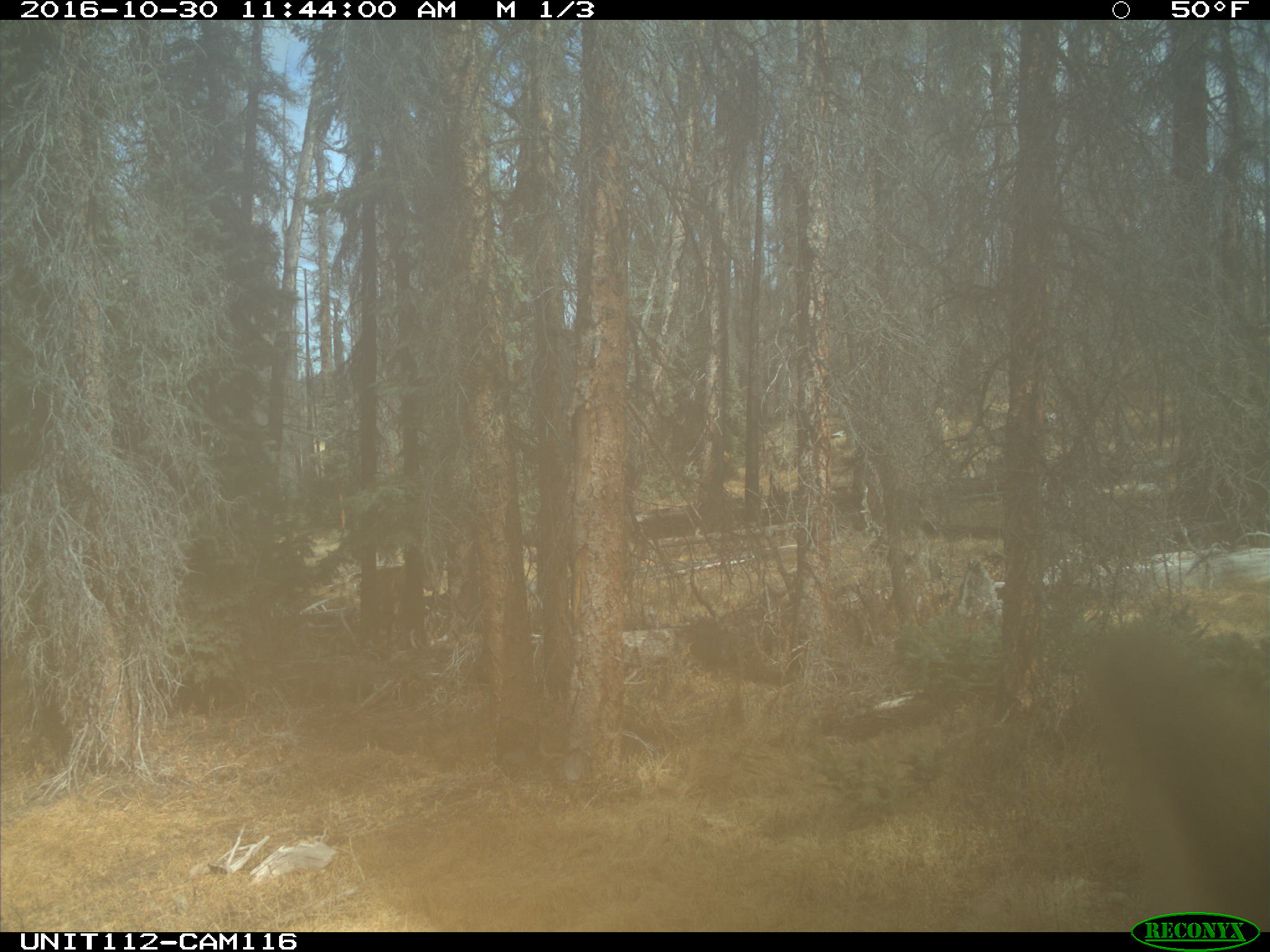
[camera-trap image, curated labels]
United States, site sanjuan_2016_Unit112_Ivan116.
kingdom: Animalia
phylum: Chordata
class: Mammalia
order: Artiodactyla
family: Cervidae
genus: Cervus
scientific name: Cervus elaphus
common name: red deer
Cervus elaphus (red deer).